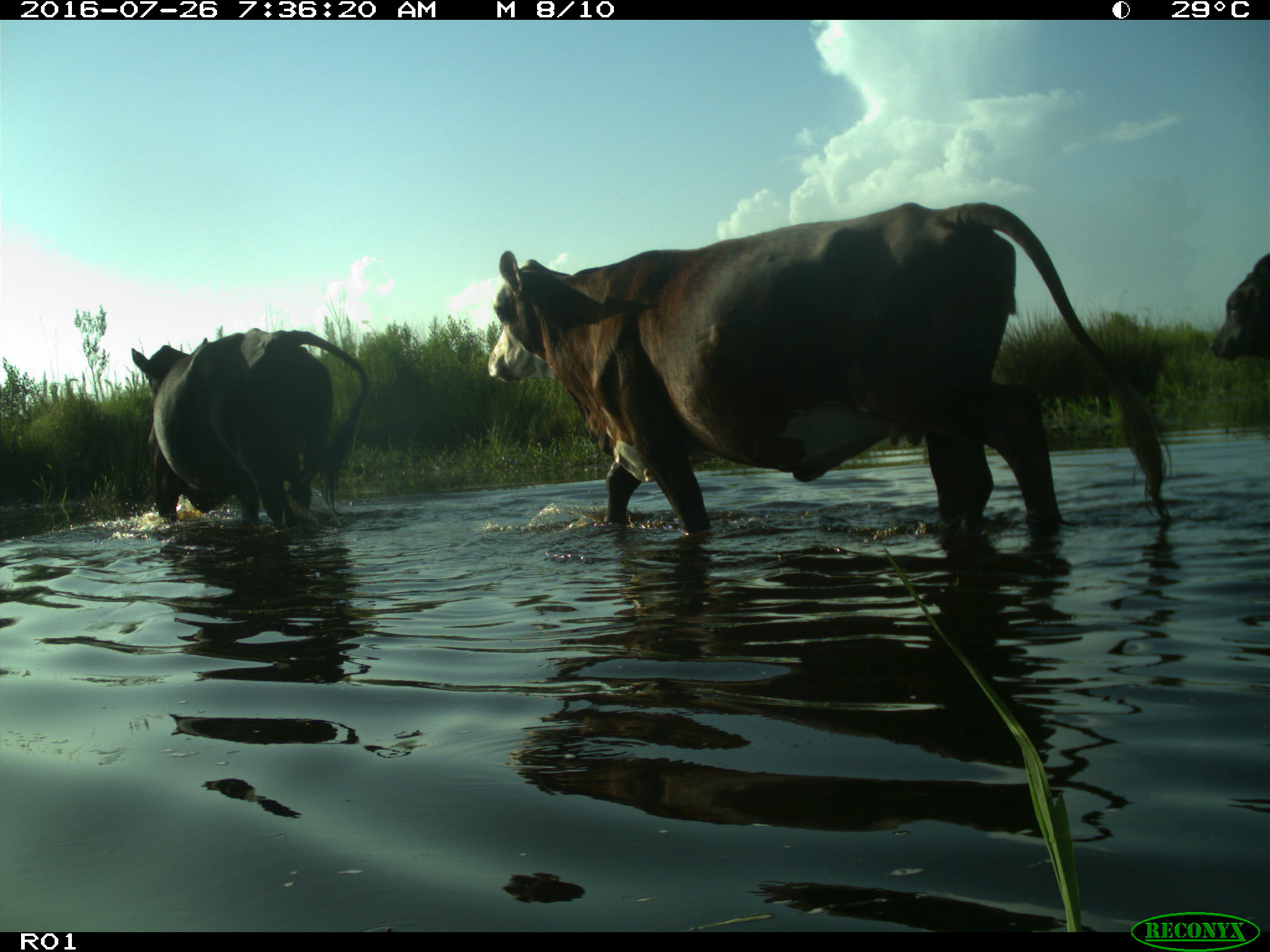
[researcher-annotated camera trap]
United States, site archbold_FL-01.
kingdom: Animalia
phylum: Chordata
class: Mammalia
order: Artiodactyla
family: Bovidae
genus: Bos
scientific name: Bos taurus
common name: domestic cow